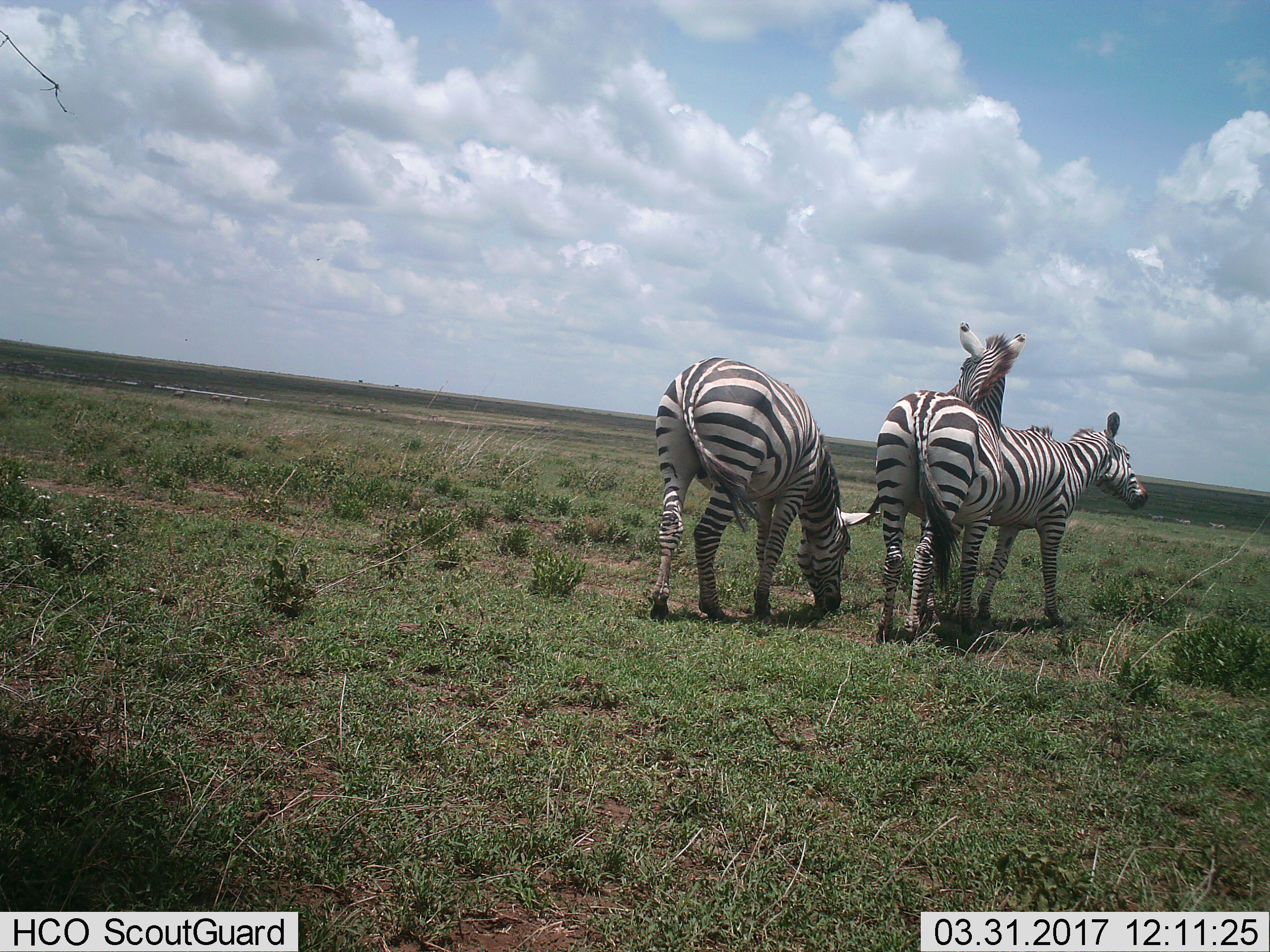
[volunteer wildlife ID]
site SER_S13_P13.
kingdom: Animalia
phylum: Chordata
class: Mammalia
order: Perissodactyla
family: Equidae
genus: Equus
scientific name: Equus quagga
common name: plains zebra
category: zebraplains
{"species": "zebraplains (plains zebra) (Equus quagga)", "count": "3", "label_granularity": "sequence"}